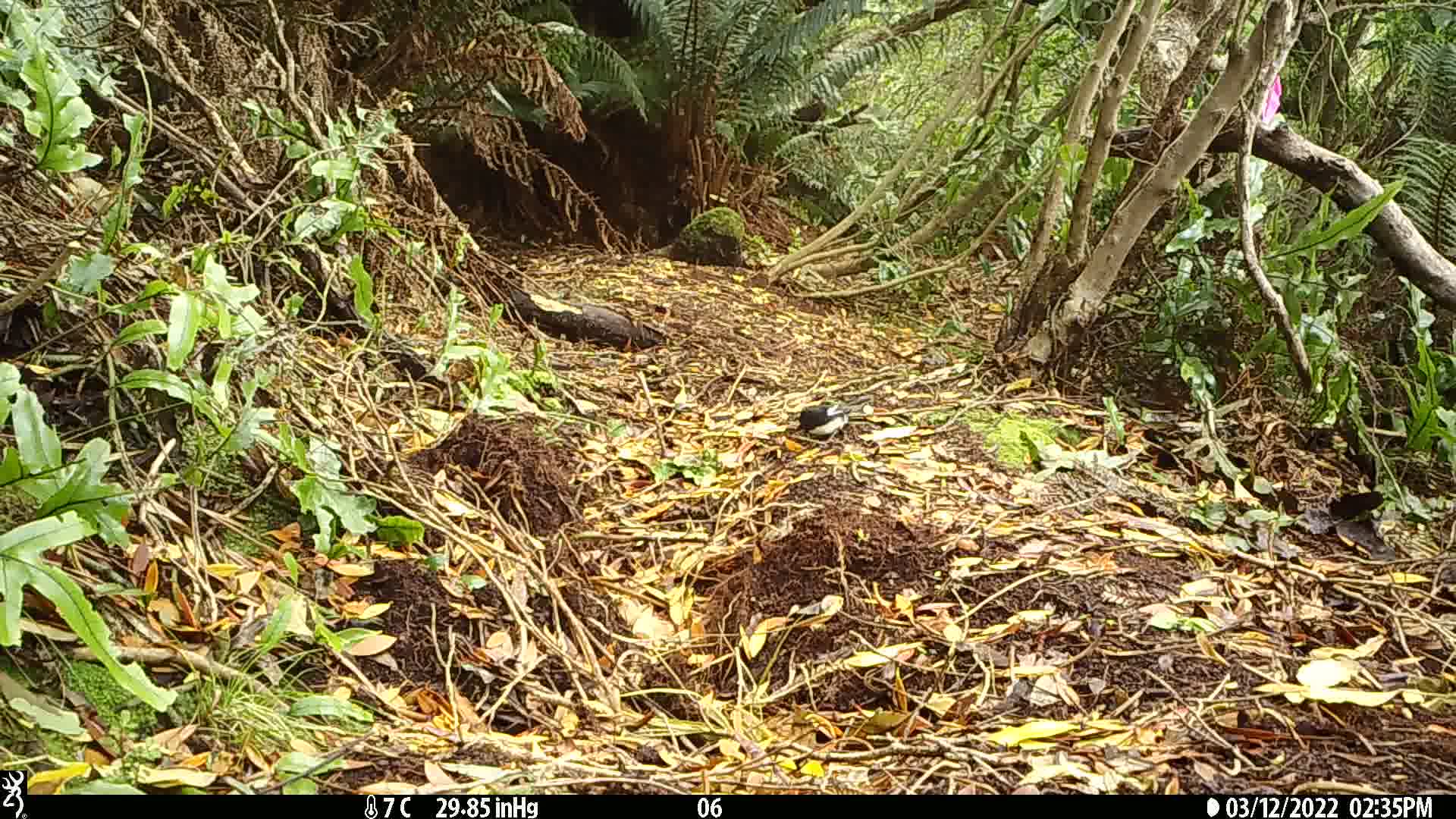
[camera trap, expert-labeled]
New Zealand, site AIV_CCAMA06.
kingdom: Animalia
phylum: Chordata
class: Aves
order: Passeriformes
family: Petroicidae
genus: Petroica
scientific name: Petroica macrocephala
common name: tomtit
Tomtit (Petroica macrocephala).